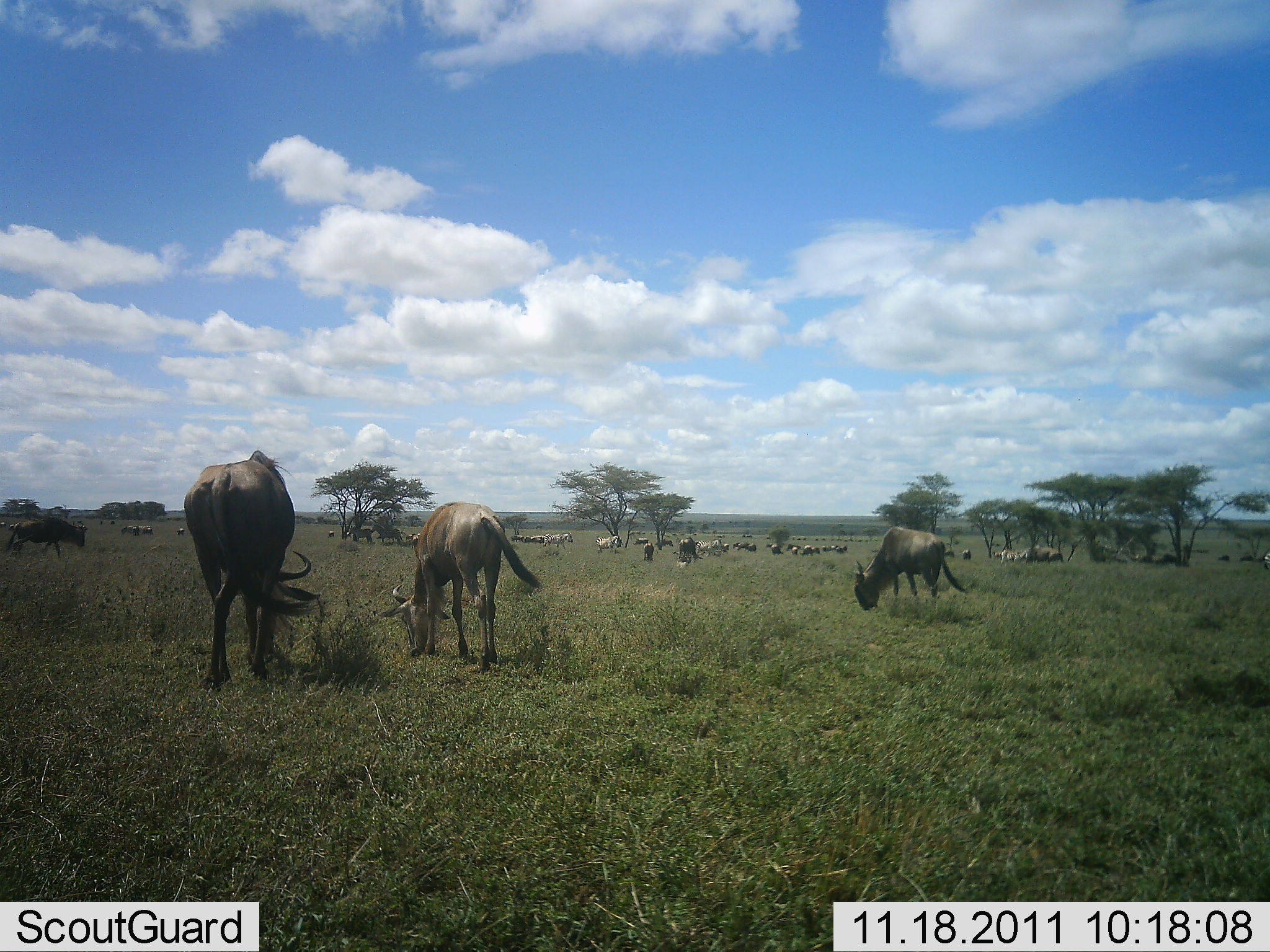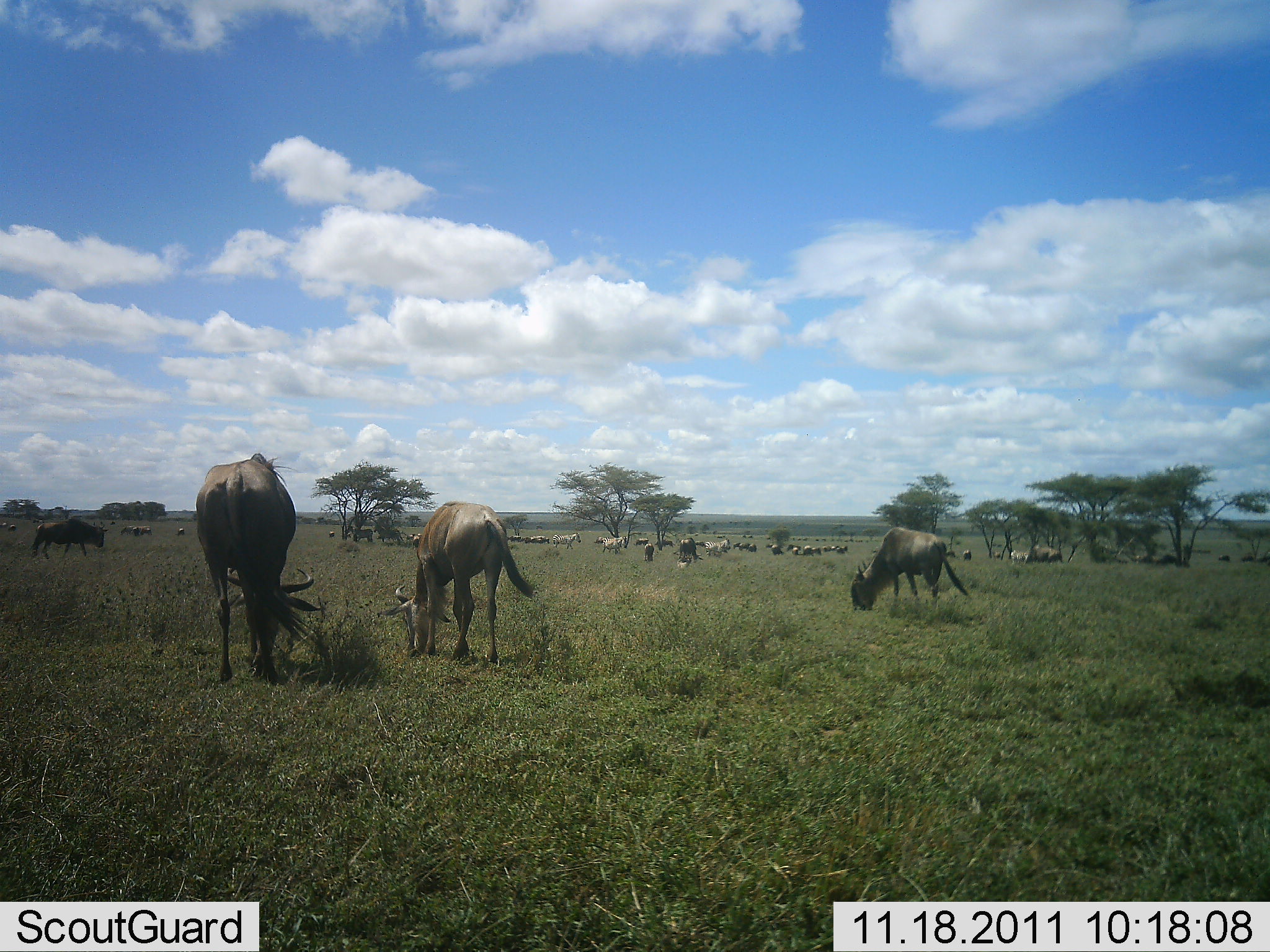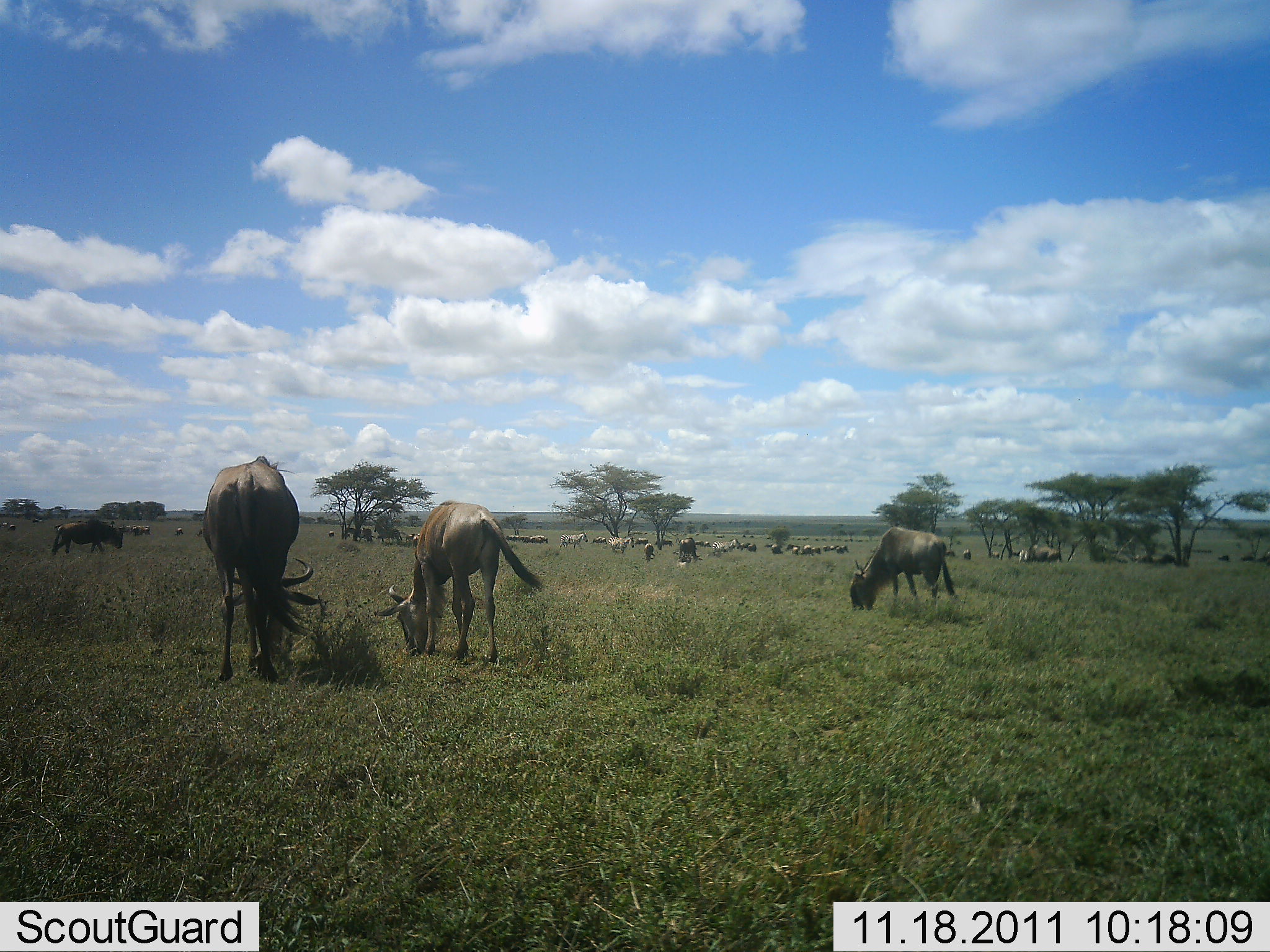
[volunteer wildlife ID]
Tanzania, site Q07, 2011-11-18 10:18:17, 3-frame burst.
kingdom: Animalia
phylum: Chordata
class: Mammalia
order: Artiodactyla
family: Bovidae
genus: Connochaetes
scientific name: Connochaetes taurinus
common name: blue wildebeest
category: wildebeest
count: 11-50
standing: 58%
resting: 0%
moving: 58%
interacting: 0%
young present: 0%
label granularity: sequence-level